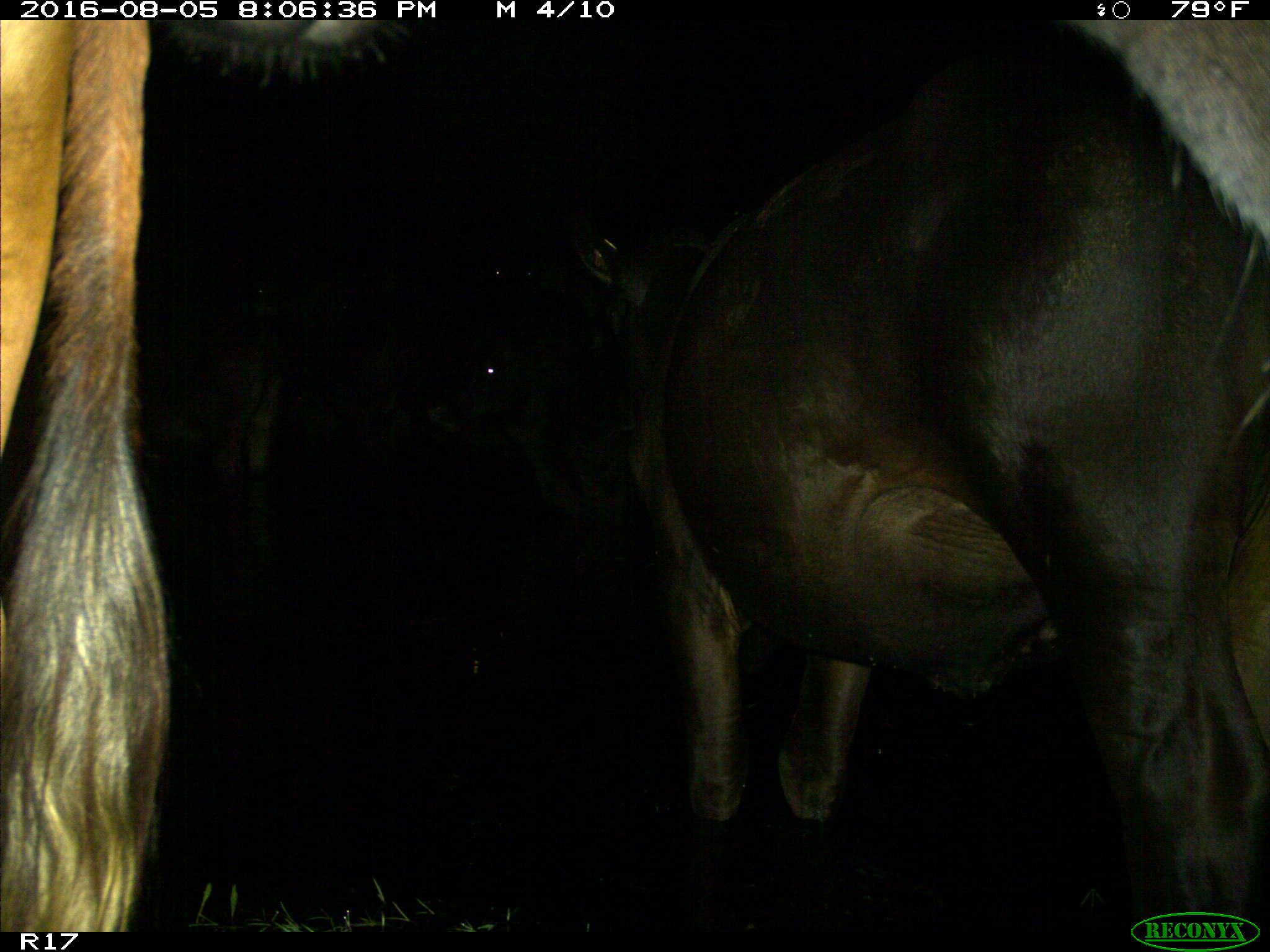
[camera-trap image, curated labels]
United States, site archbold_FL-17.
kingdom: Animalia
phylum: Chordata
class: Mammalia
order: Artiodactyla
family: Bovidae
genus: Bos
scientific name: Bos taurus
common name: domestic cow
Bos taurus (domestic cow).